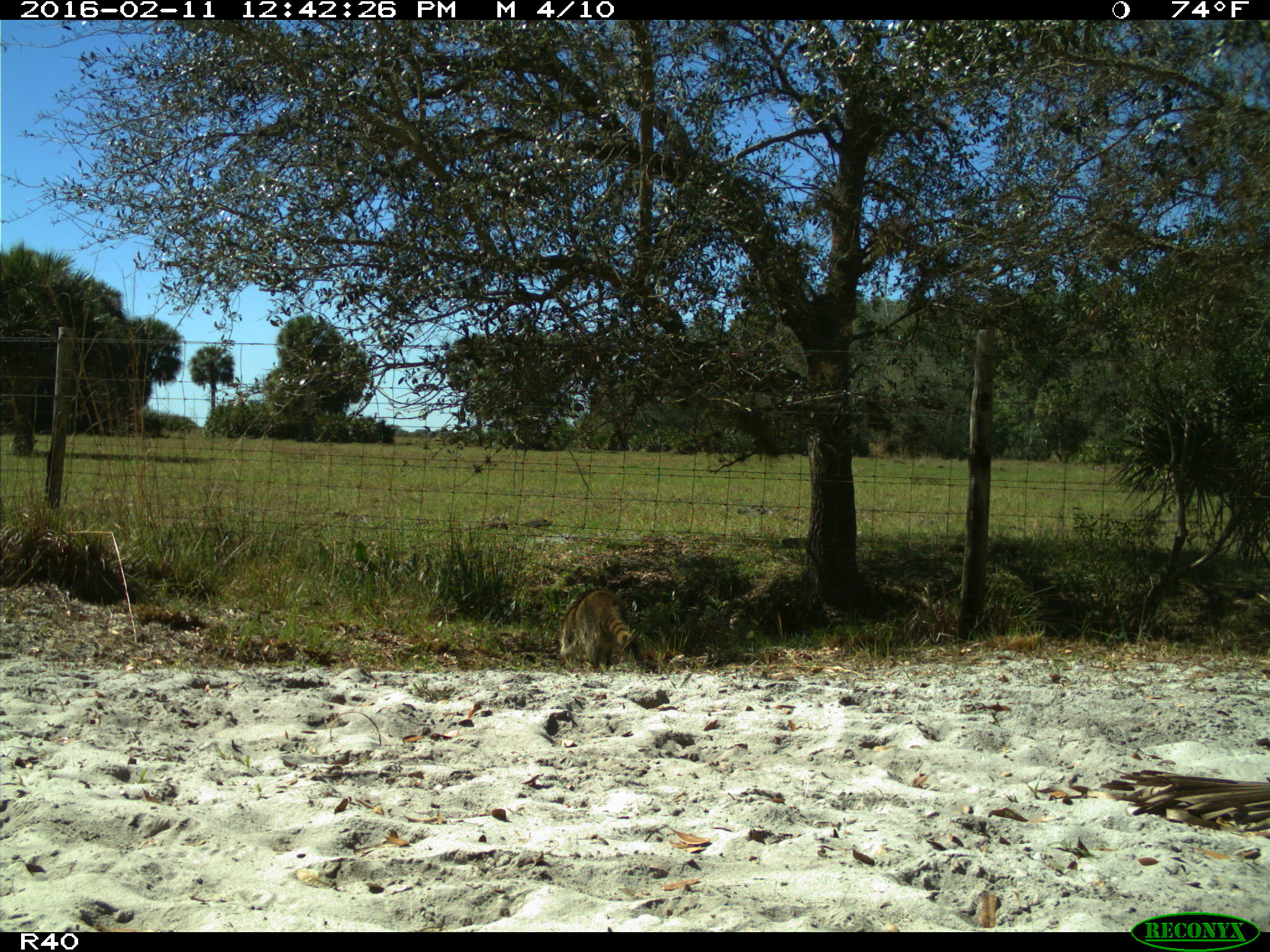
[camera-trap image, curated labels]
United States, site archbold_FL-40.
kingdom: Animalia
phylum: Chordata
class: Mammalia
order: Carnivora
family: Procyonidae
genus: Procyon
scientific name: Procyon lotor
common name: common raccoon